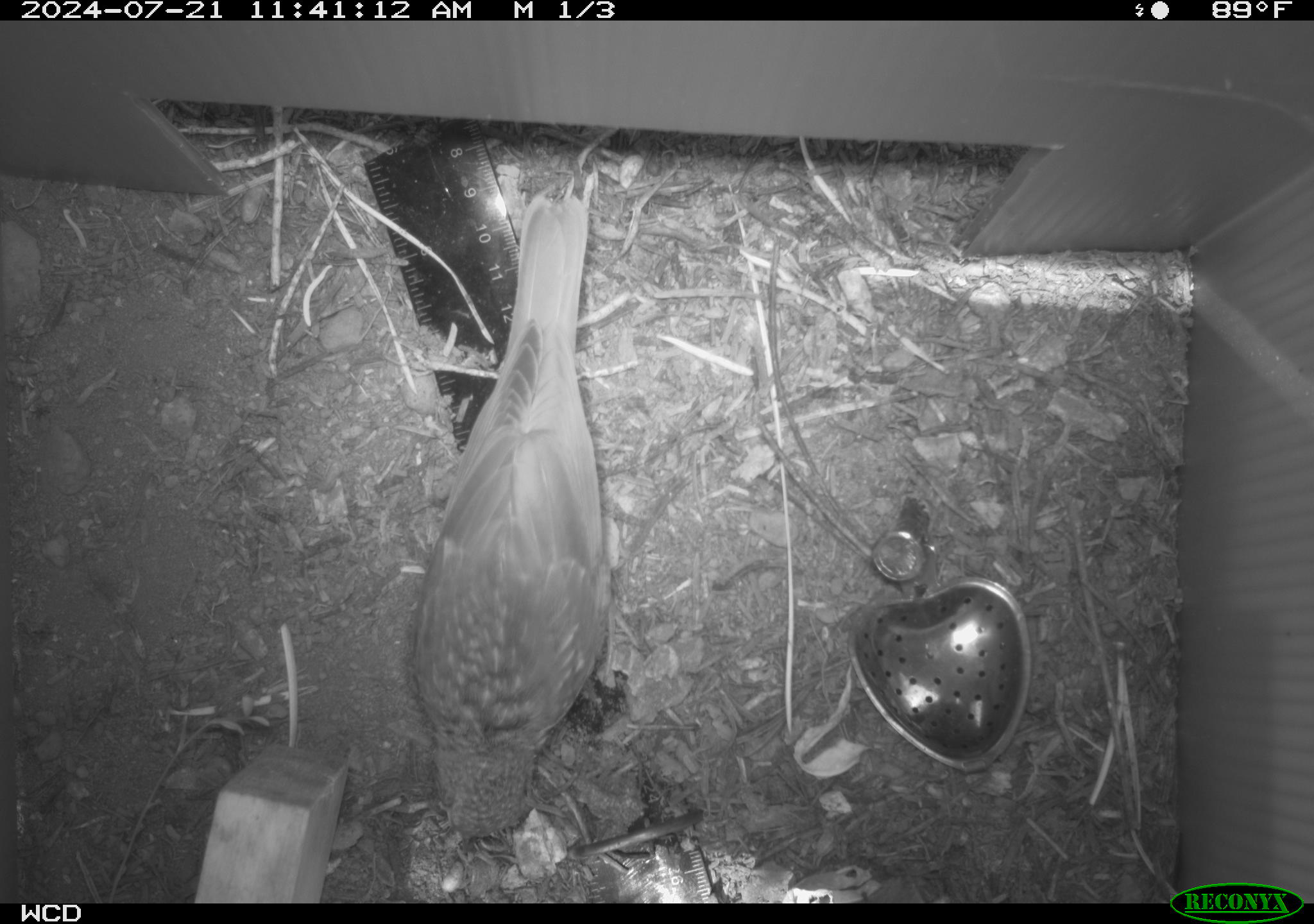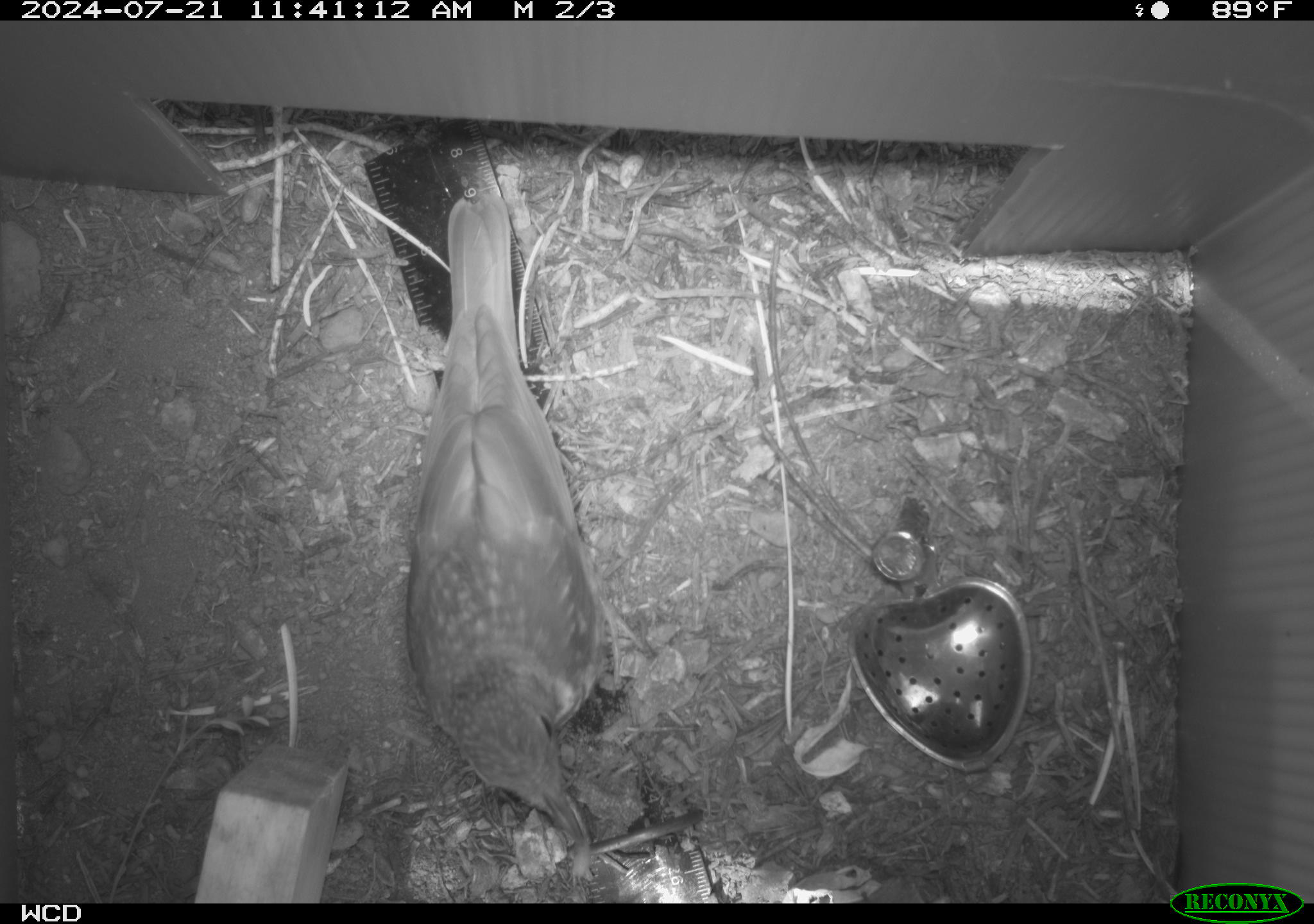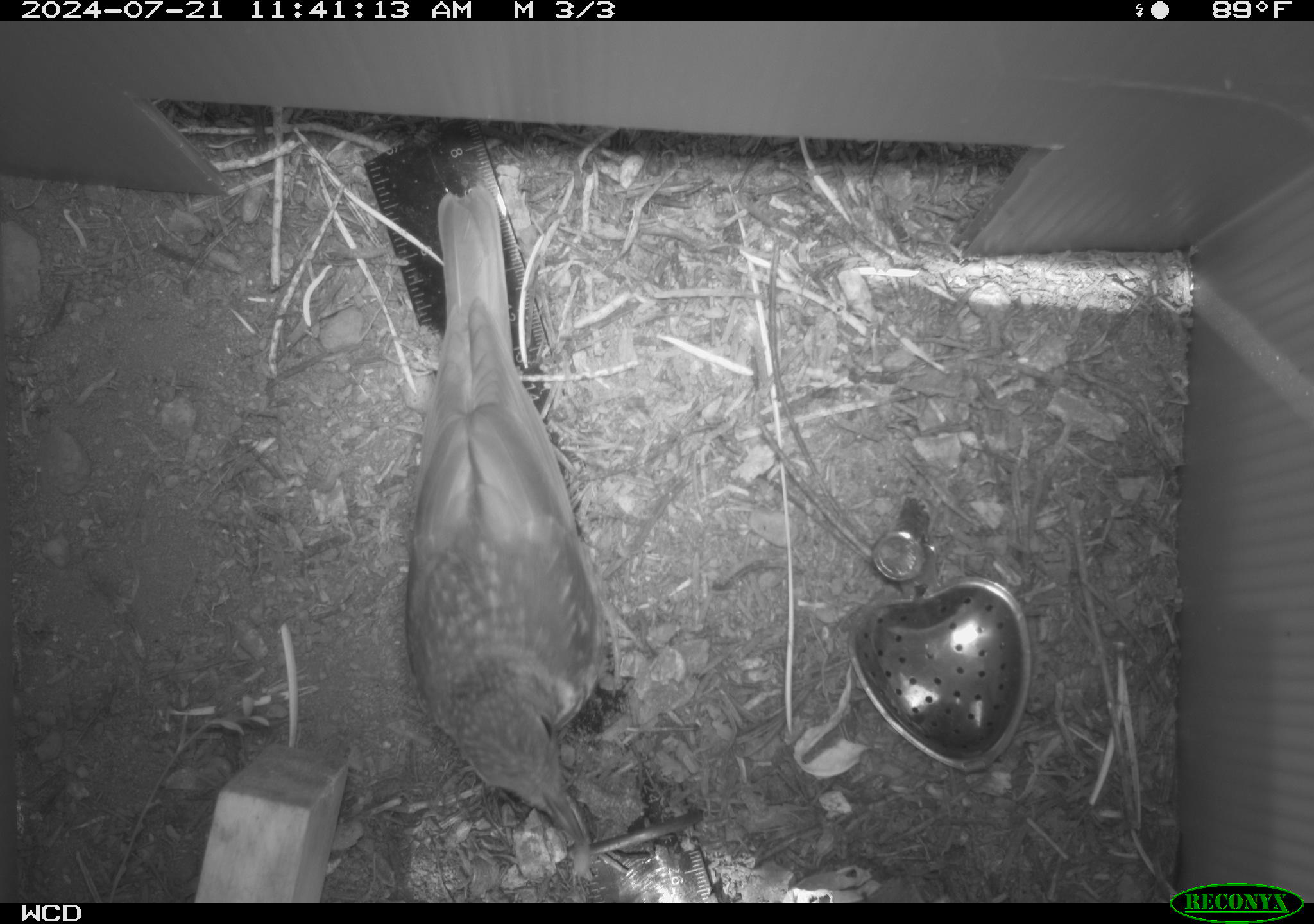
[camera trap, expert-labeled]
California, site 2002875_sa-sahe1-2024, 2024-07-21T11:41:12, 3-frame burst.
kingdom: Animalia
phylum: Chordata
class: Aves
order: Passeriformes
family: Turdidae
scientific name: Turdidae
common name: thrushes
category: turdidae family